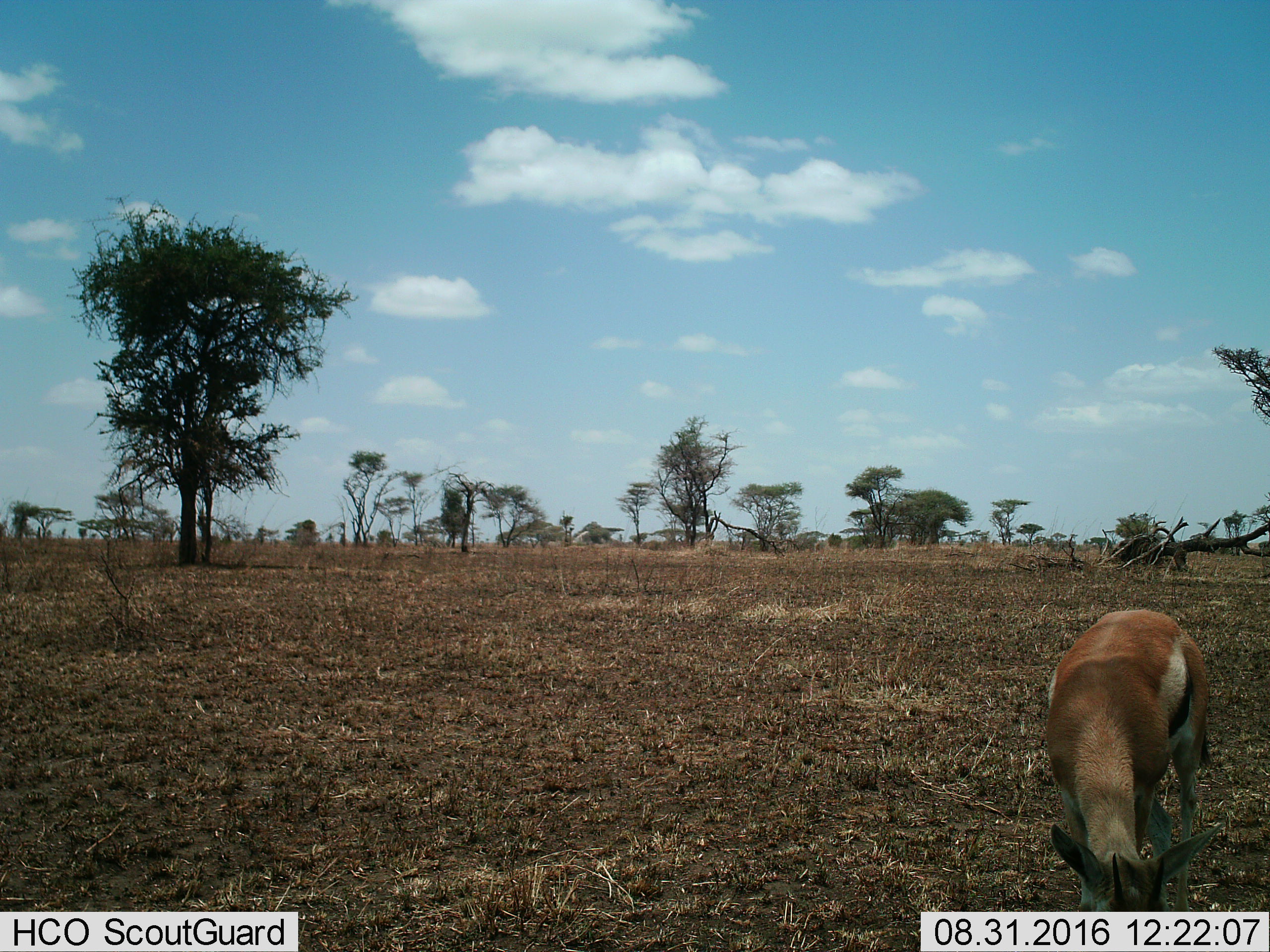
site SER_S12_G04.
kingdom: Animalia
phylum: Chordata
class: Mammalia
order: Artiodactyla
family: Bovidae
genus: Eudorcas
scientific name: Eudorcas thomsonii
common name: thomson's gazelle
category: gazellethomsons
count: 1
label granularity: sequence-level